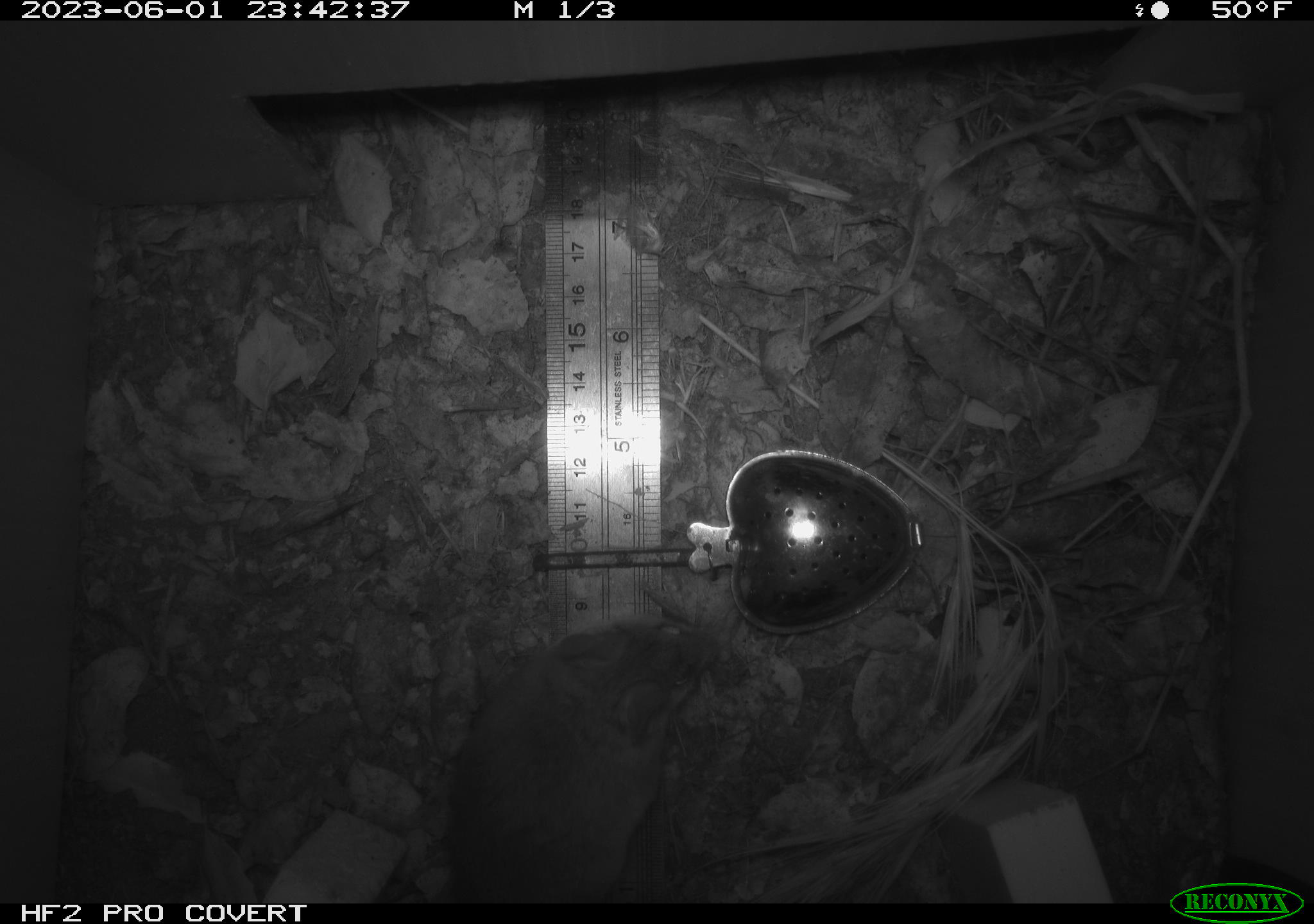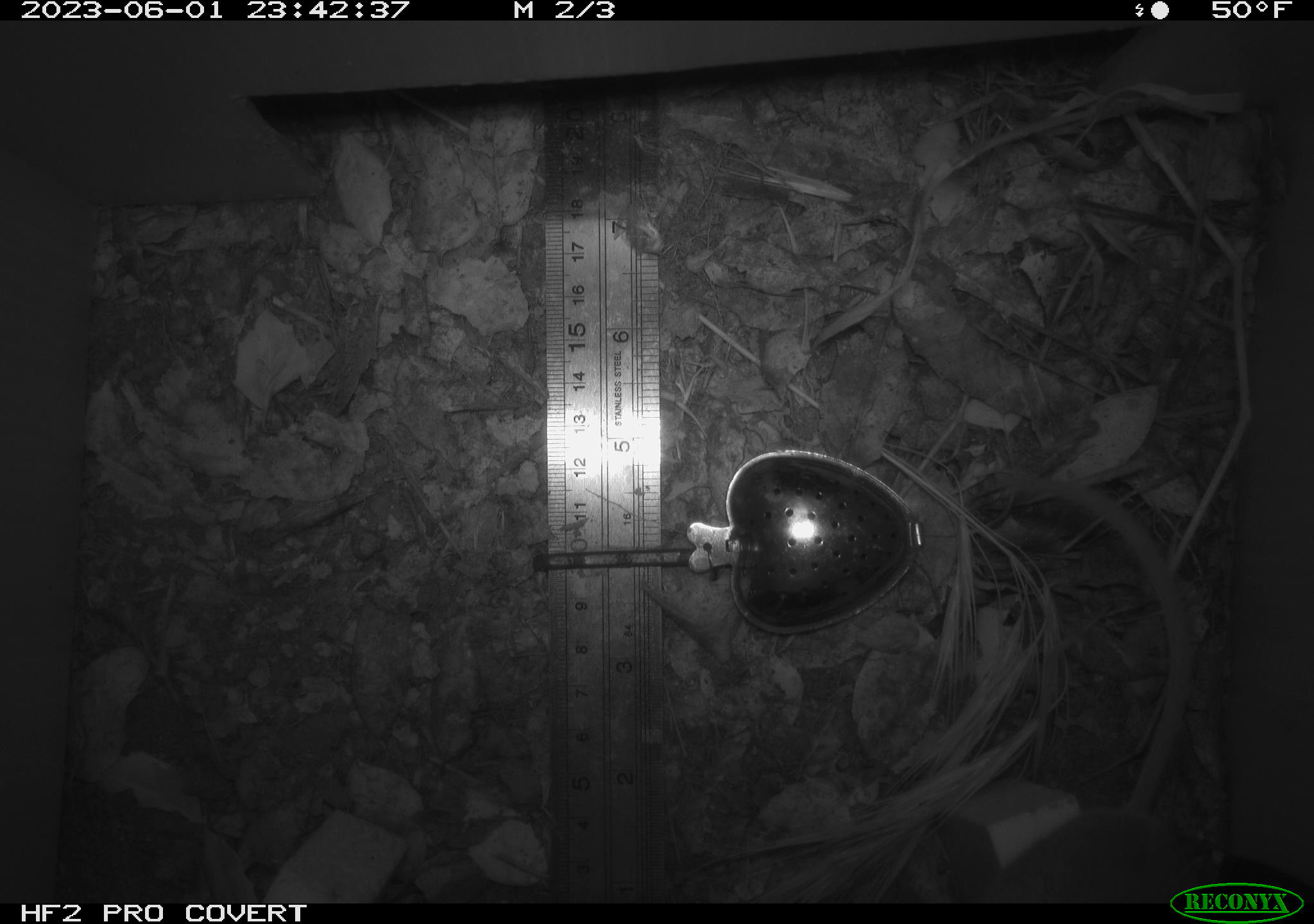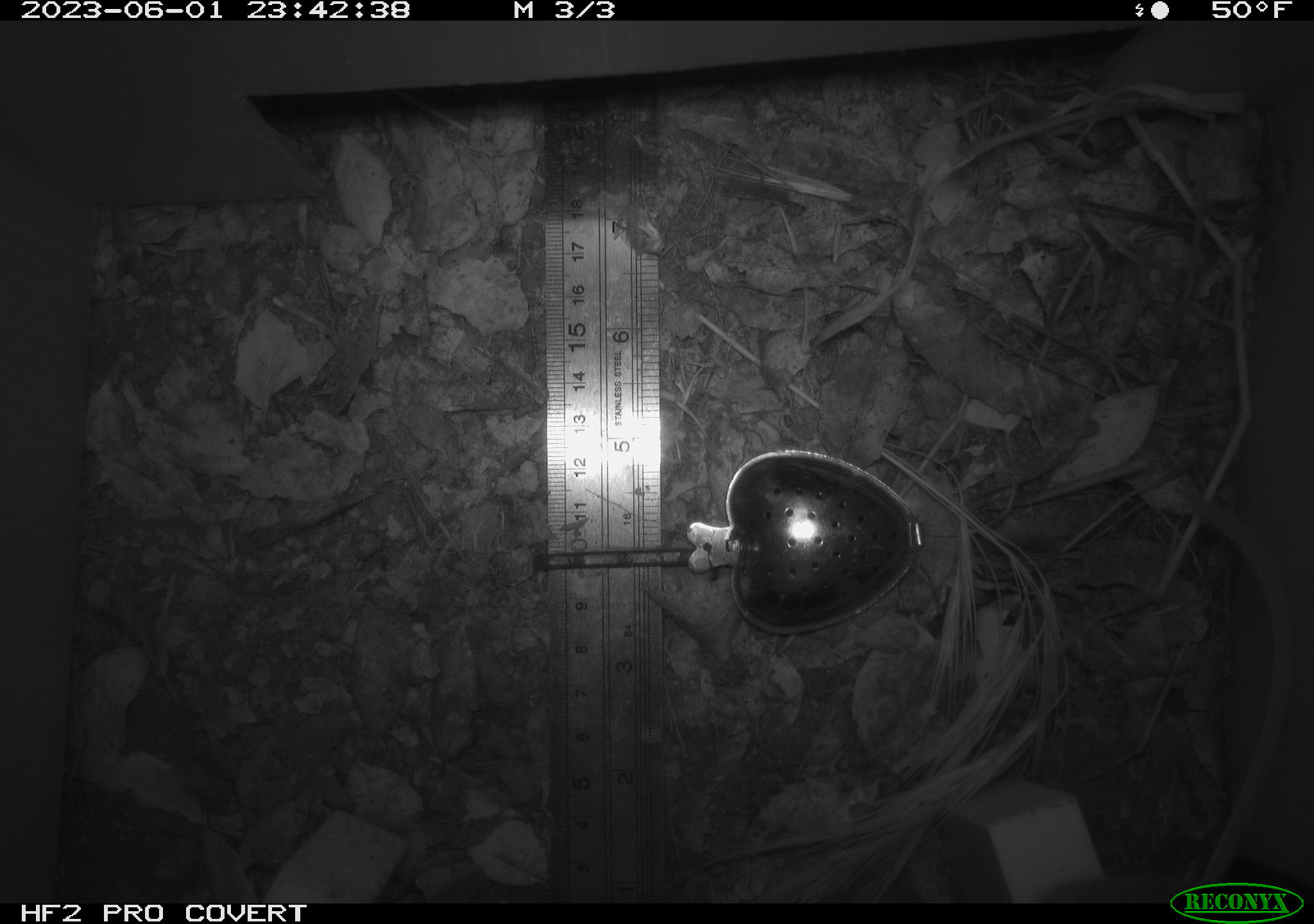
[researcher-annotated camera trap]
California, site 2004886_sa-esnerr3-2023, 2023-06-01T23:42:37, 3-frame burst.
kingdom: Animalia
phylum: Chordata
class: Mammalia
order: Rodentia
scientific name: Rodentia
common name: mouse species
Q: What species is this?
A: Mouse species (Rodentia).